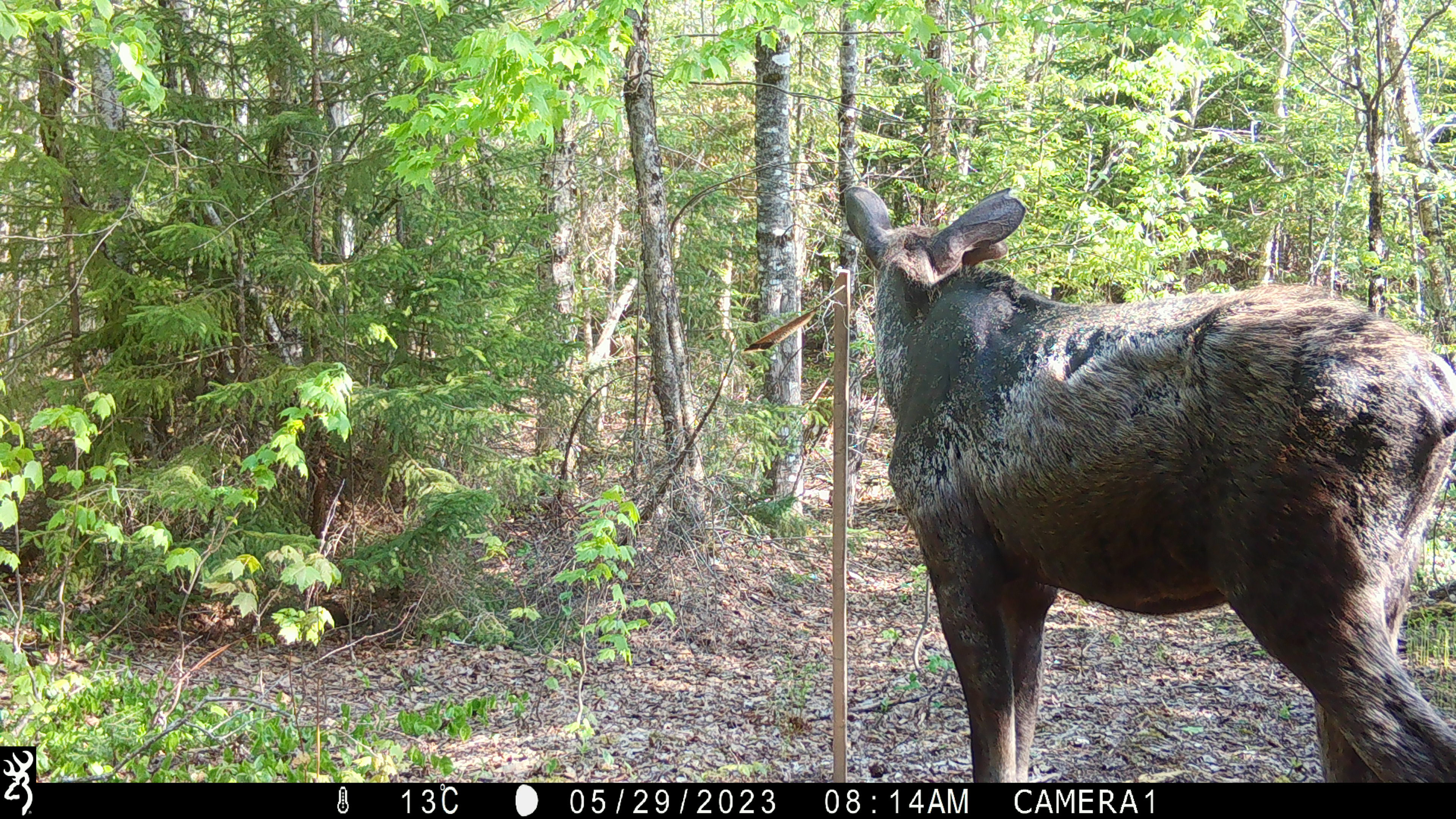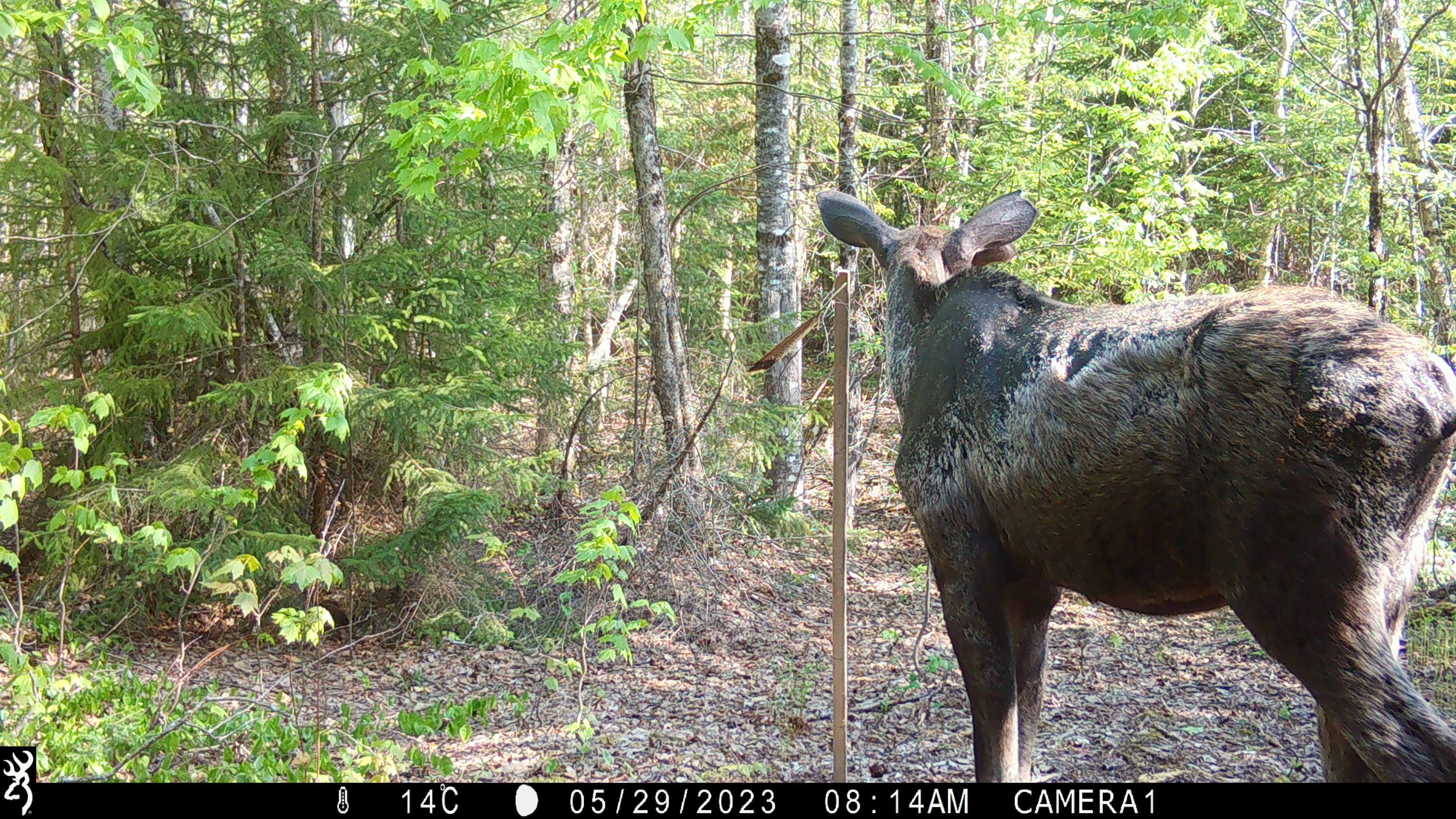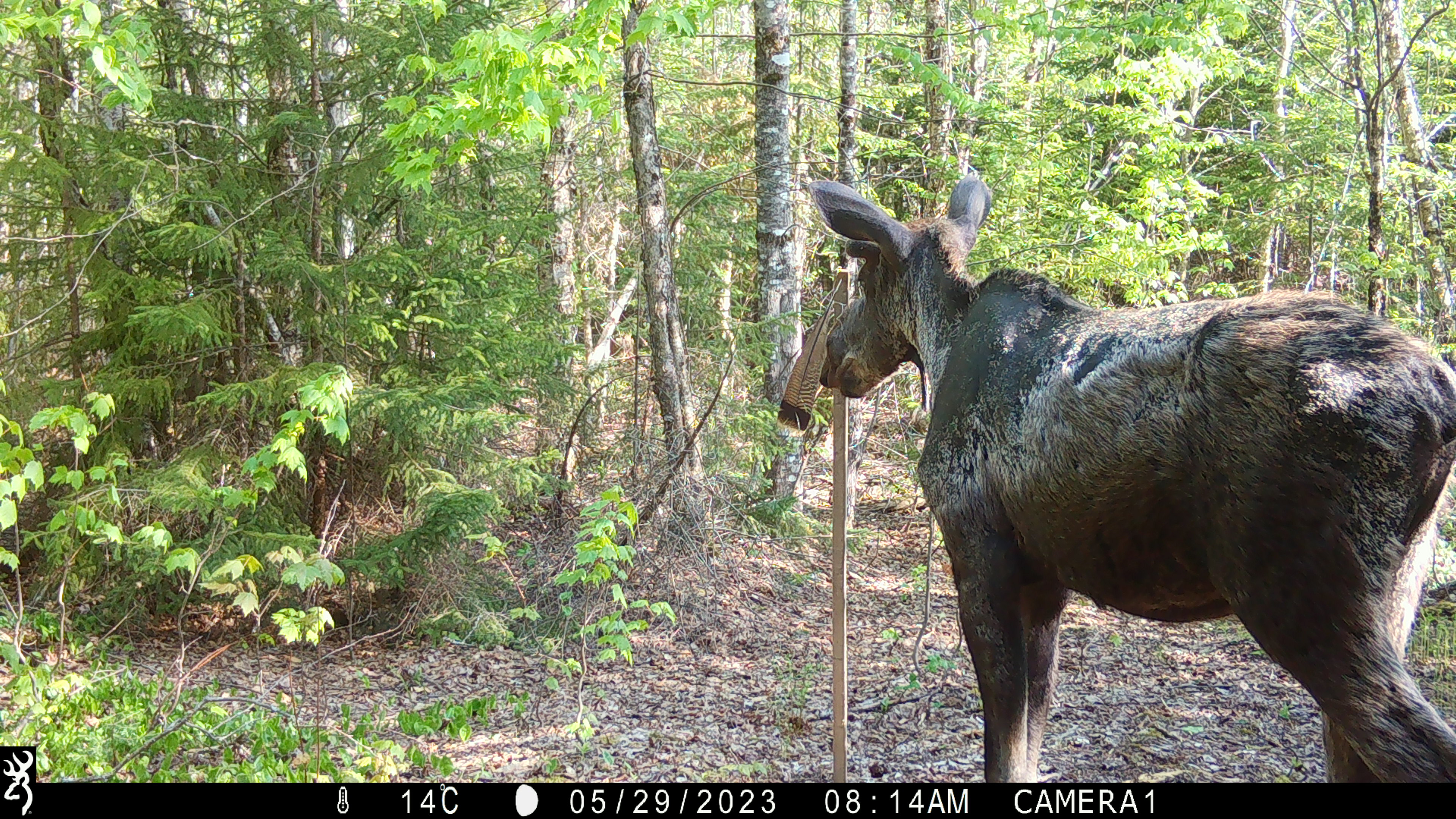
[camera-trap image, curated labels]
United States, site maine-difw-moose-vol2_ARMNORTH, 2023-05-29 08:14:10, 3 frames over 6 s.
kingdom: Animalia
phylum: Chordata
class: Mammalia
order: Artiodactyla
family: Cervidae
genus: Alces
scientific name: Alces alces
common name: moose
Moose (Alces alces).